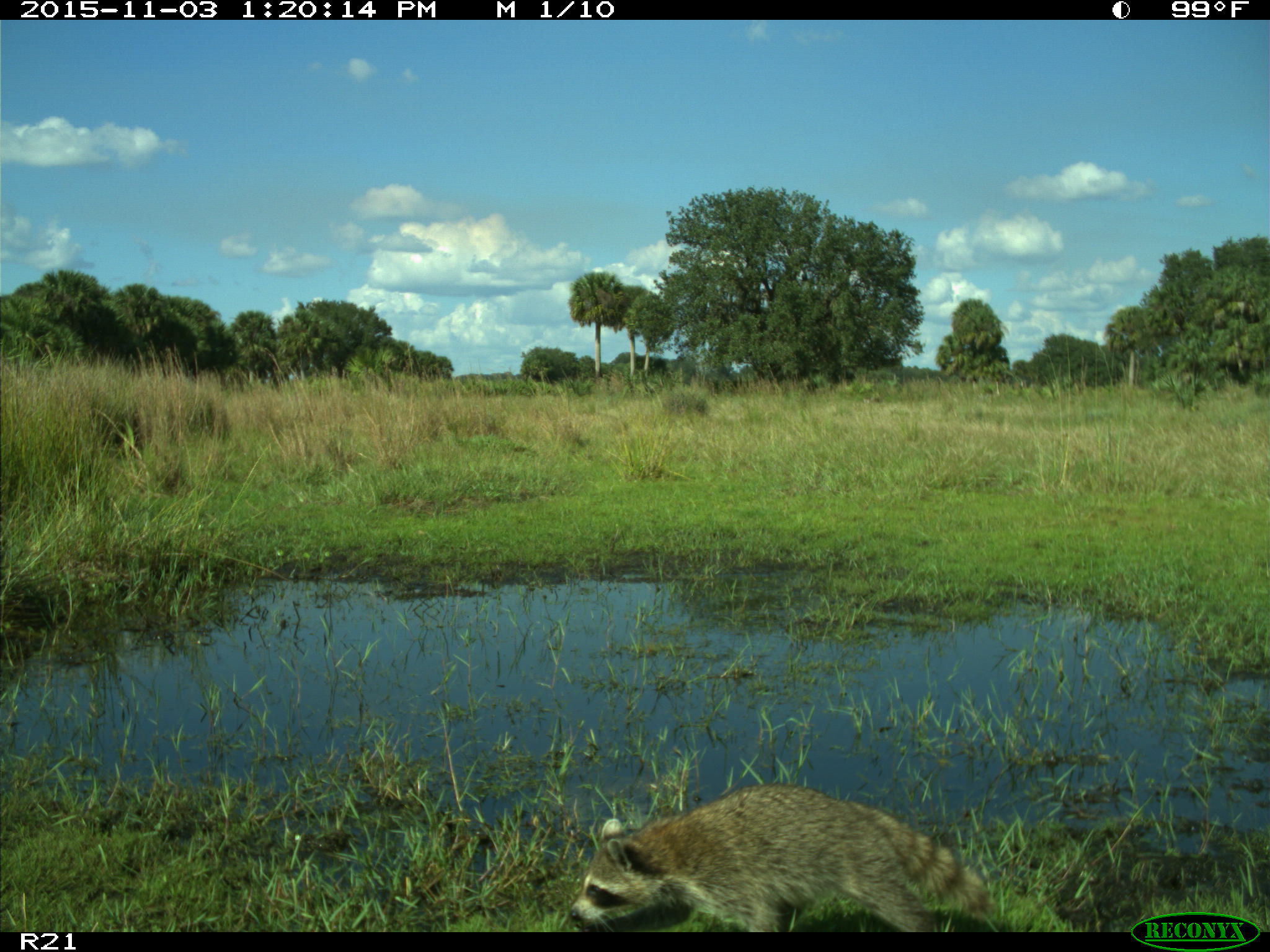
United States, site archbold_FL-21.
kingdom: Animalia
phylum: Chordata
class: Mammalia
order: Carnivora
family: Procyonidae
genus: Procyon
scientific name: Procyon lotor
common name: common raccoon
Procyon lotor (common raccoon).